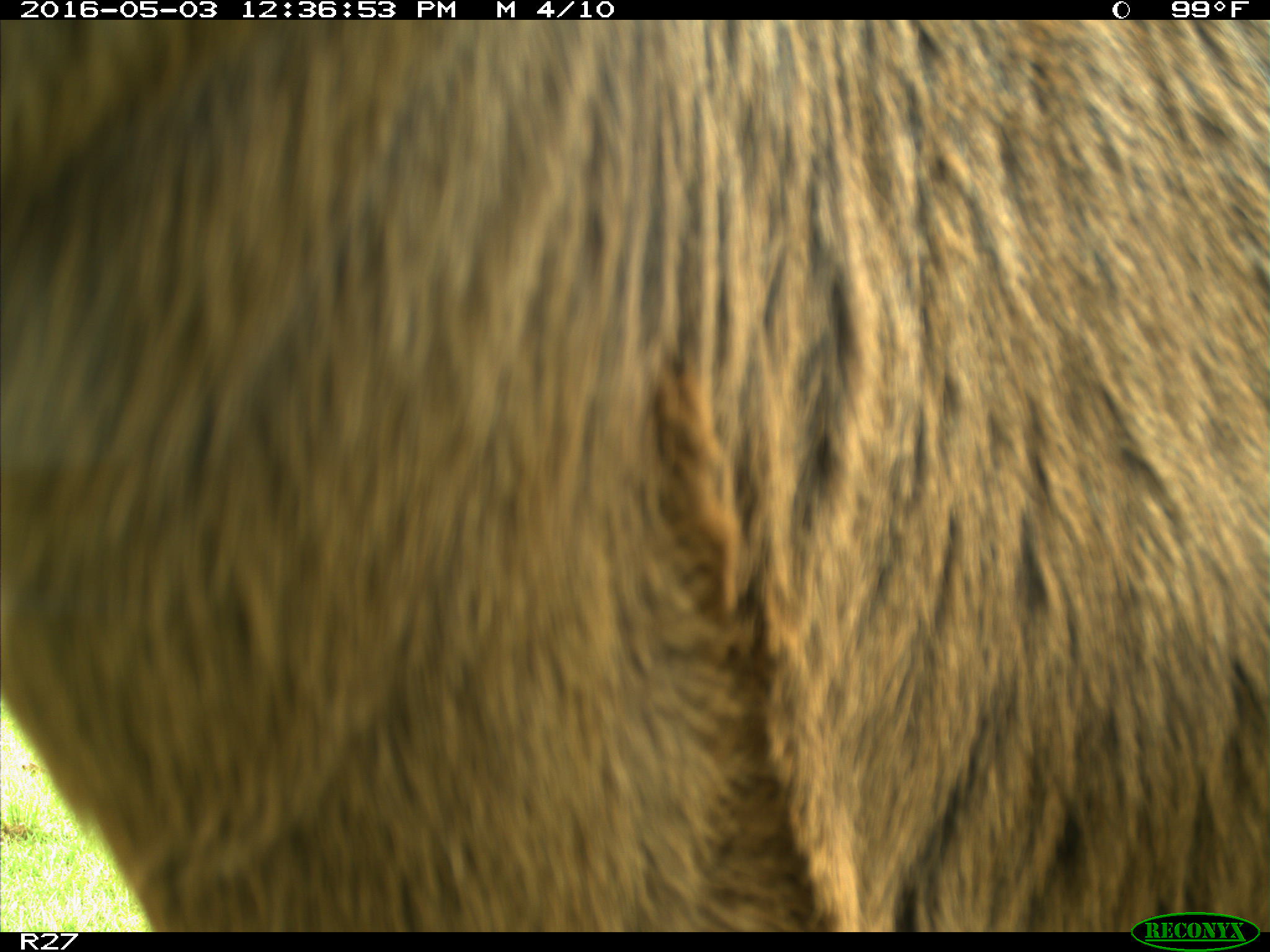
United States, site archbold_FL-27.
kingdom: Animalia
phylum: Chordata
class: Mammalia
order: Artiodactyla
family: Bovidae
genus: Bos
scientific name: Bos taurus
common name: domestic cow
Bos taurus (domestic cow).